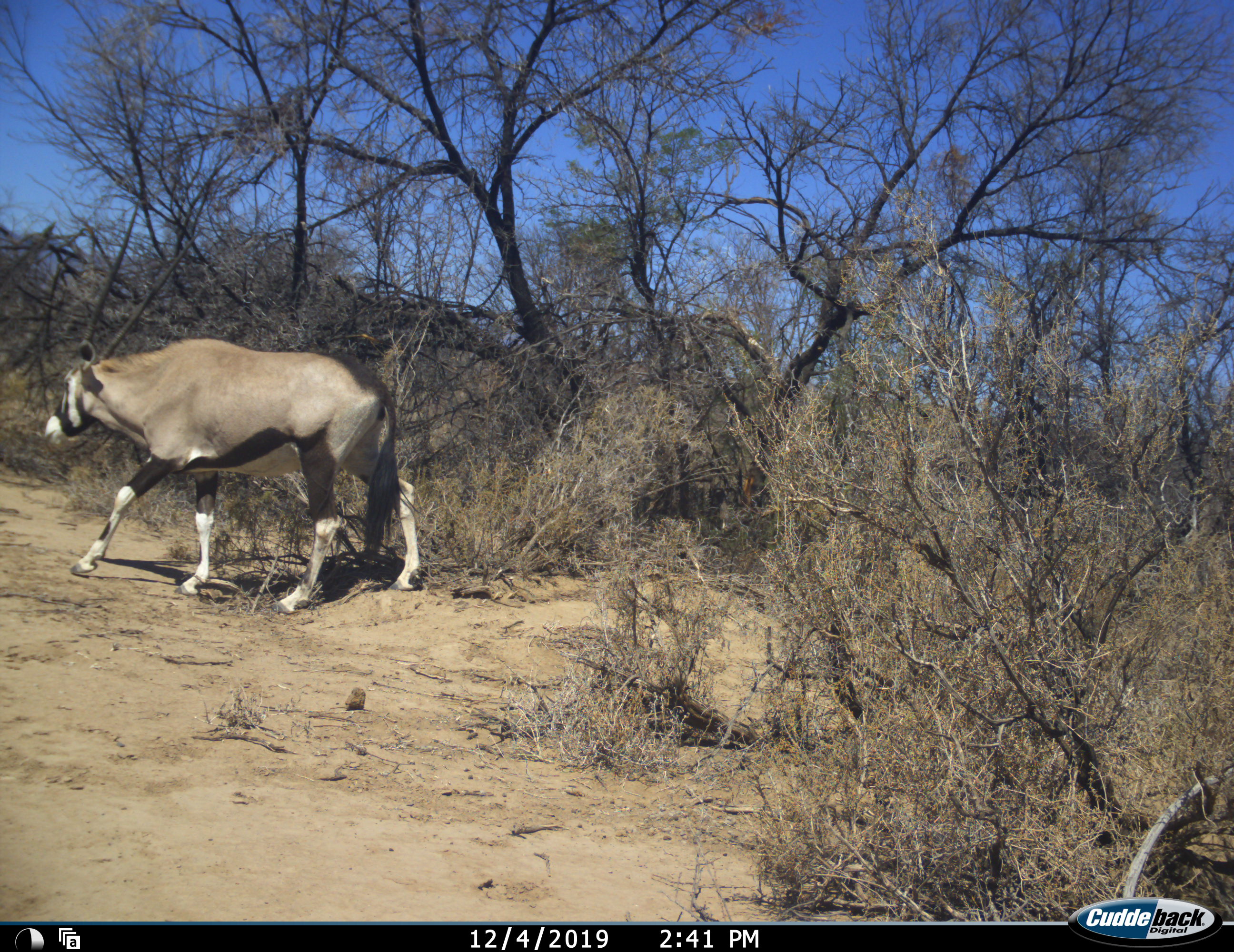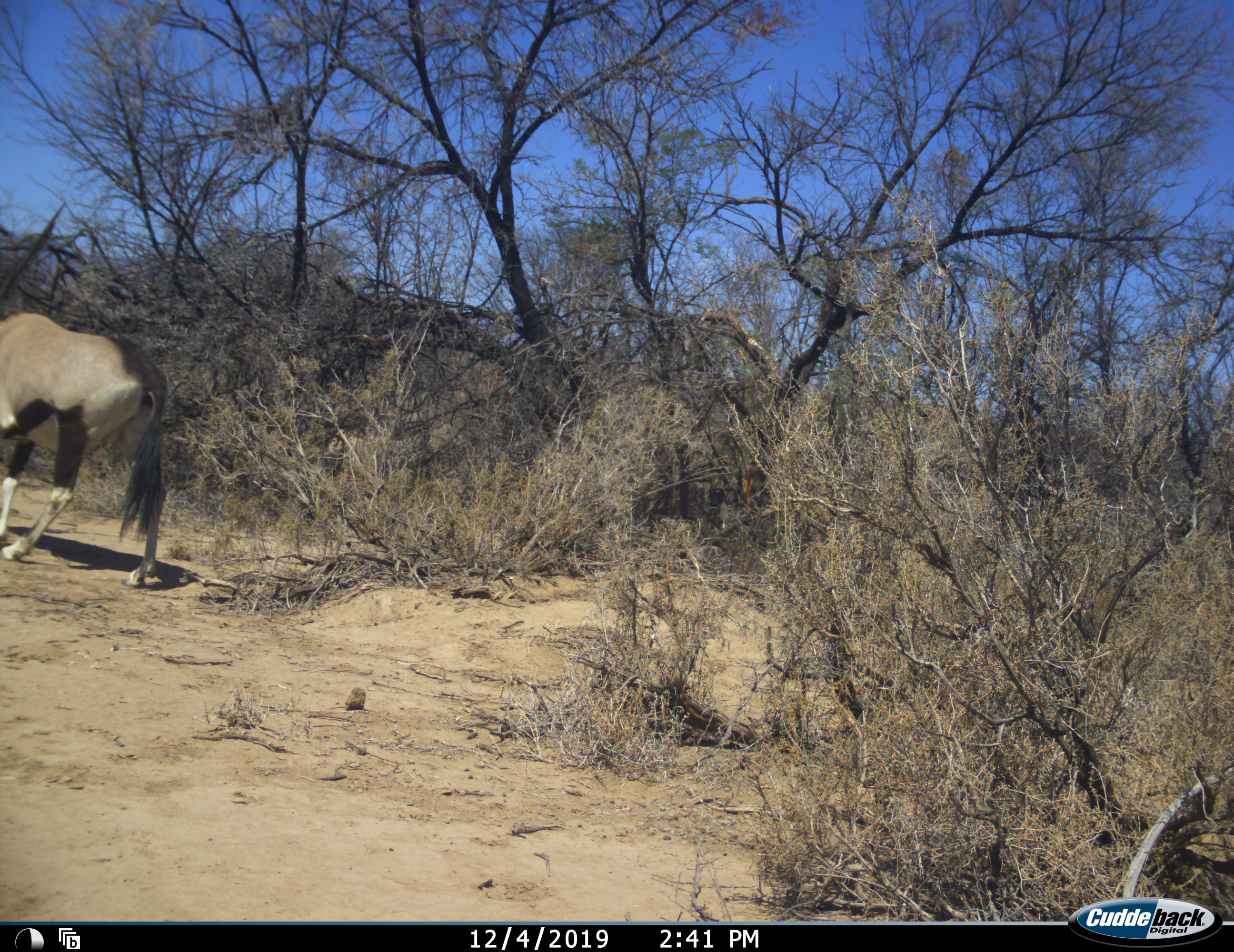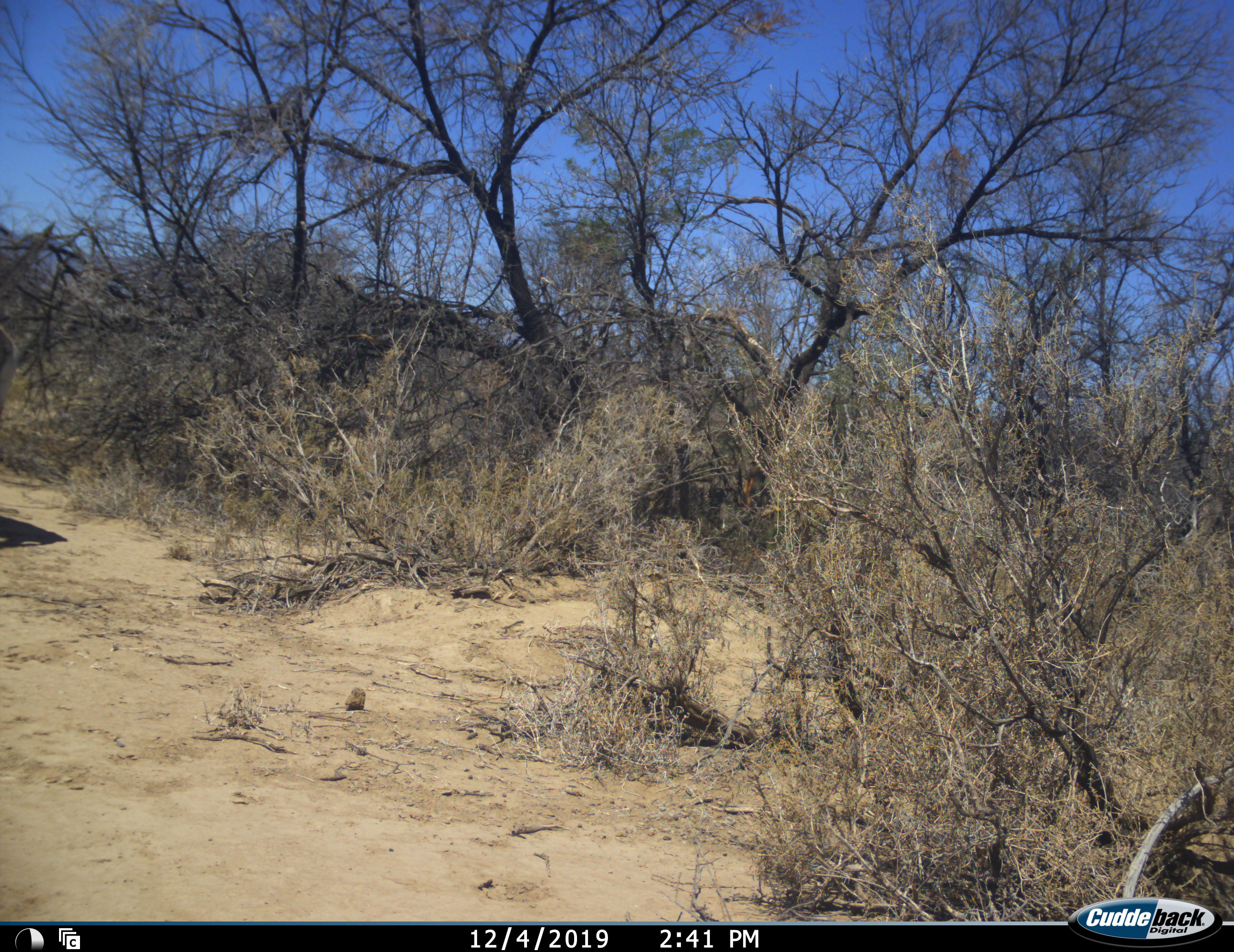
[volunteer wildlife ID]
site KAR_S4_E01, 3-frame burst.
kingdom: Animalia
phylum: Chordata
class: Mammalia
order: Artiodactyla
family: Bovidae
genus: Oryx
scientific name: Oryx gazella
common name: gemsbok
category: oryx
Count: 1.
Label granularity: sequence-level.